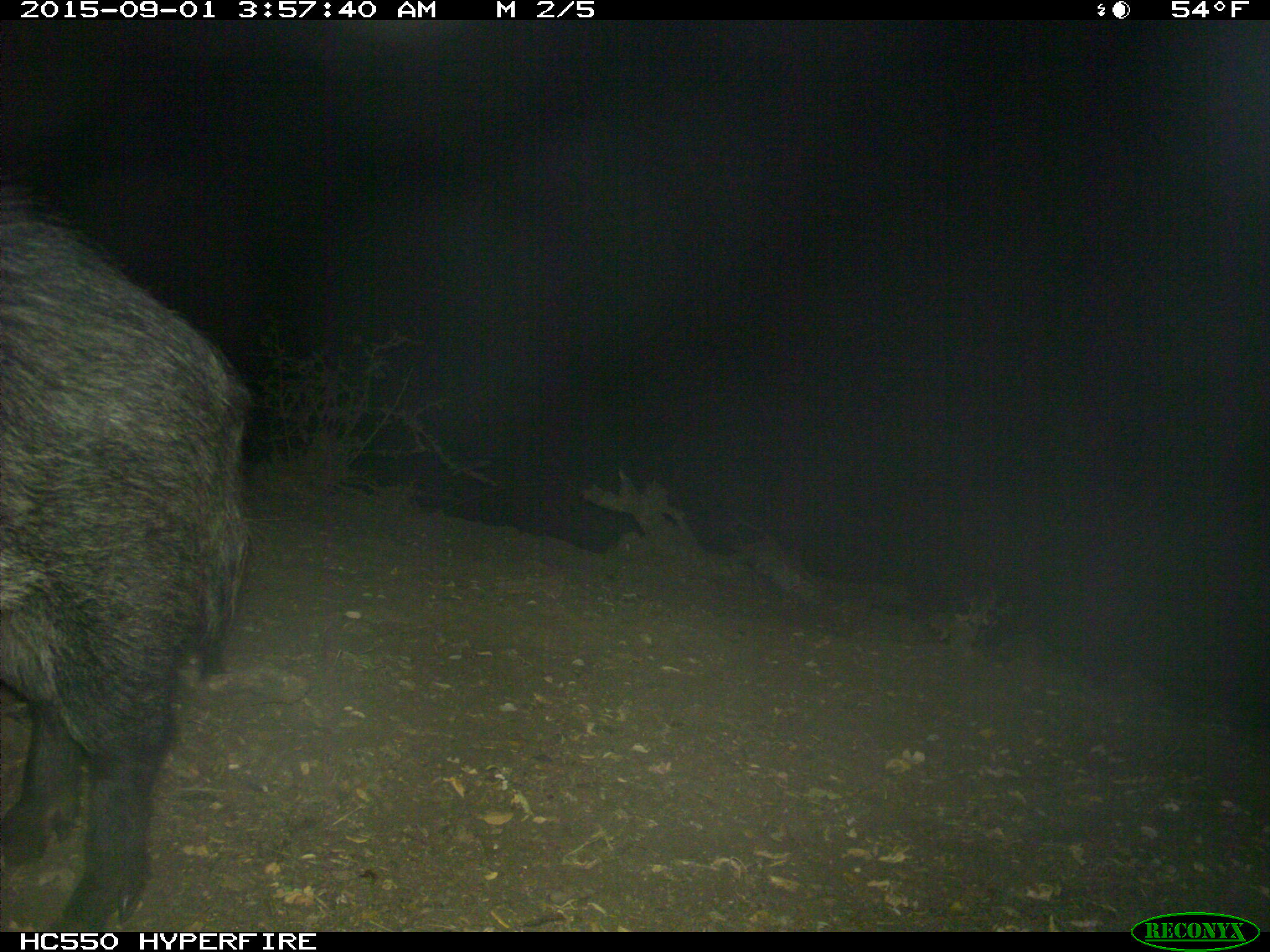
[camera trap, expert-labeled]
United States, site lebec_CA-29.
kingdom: Animalia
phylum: Chordata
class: Mammalia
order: Artiodactyla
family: Suidae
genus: Sus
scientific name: Sus scrofa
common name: wild boar